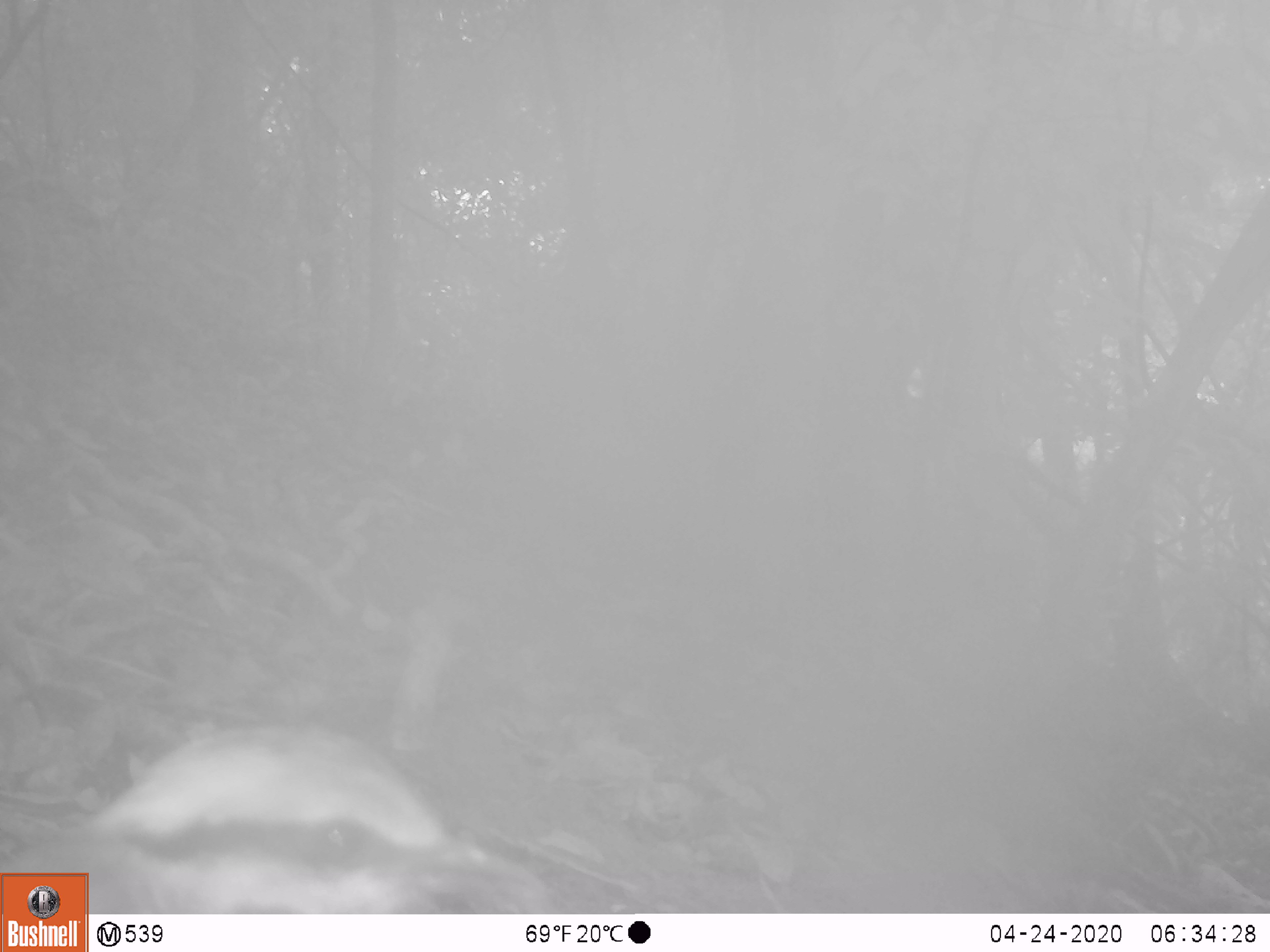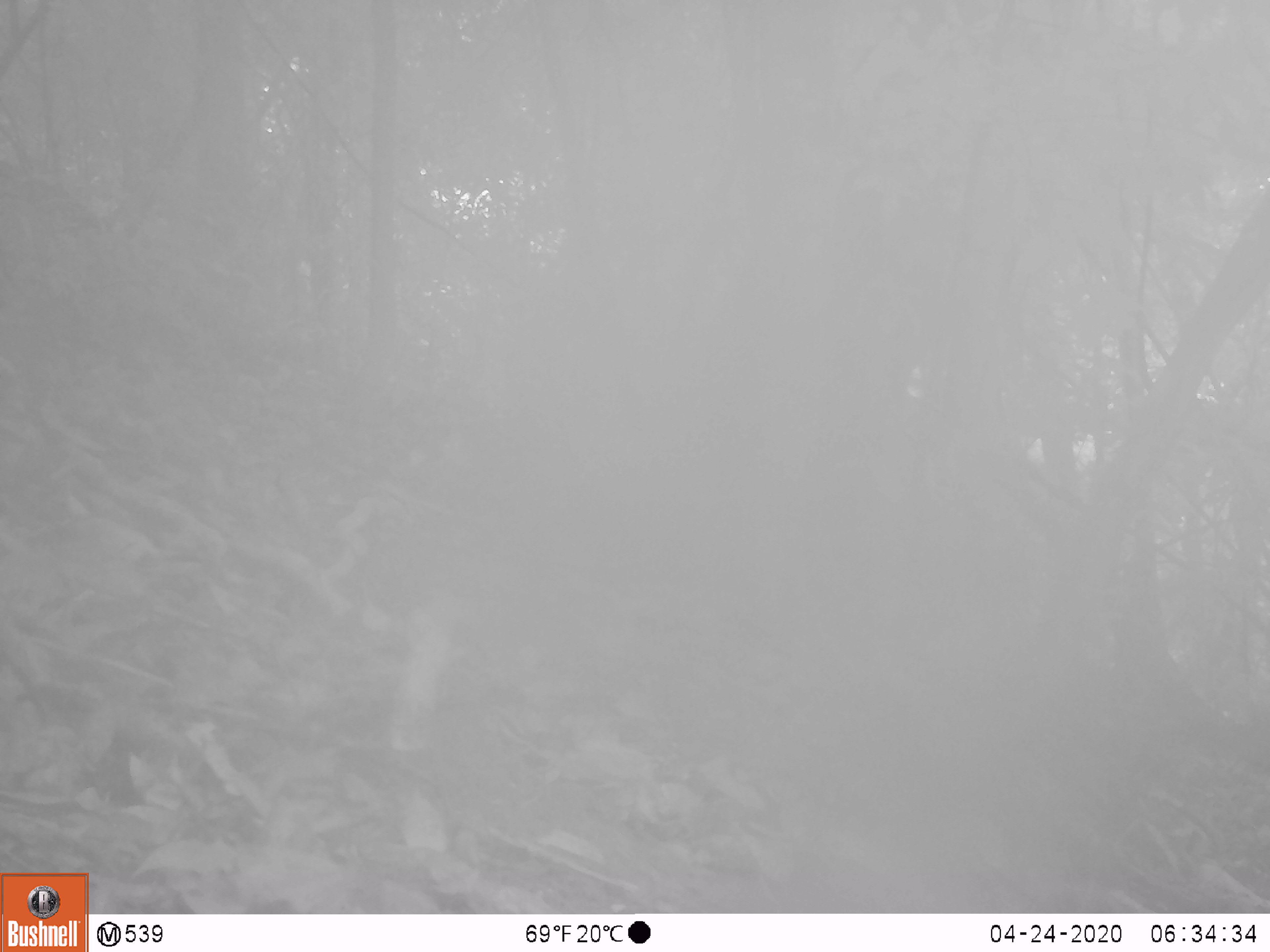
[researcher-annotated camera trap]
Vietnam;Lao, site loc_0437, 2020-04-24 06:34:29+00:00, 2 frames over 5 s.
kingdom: Animalia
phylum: Chordata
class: Aves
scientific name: Aves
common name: bird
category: unidentified bird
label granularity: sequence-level